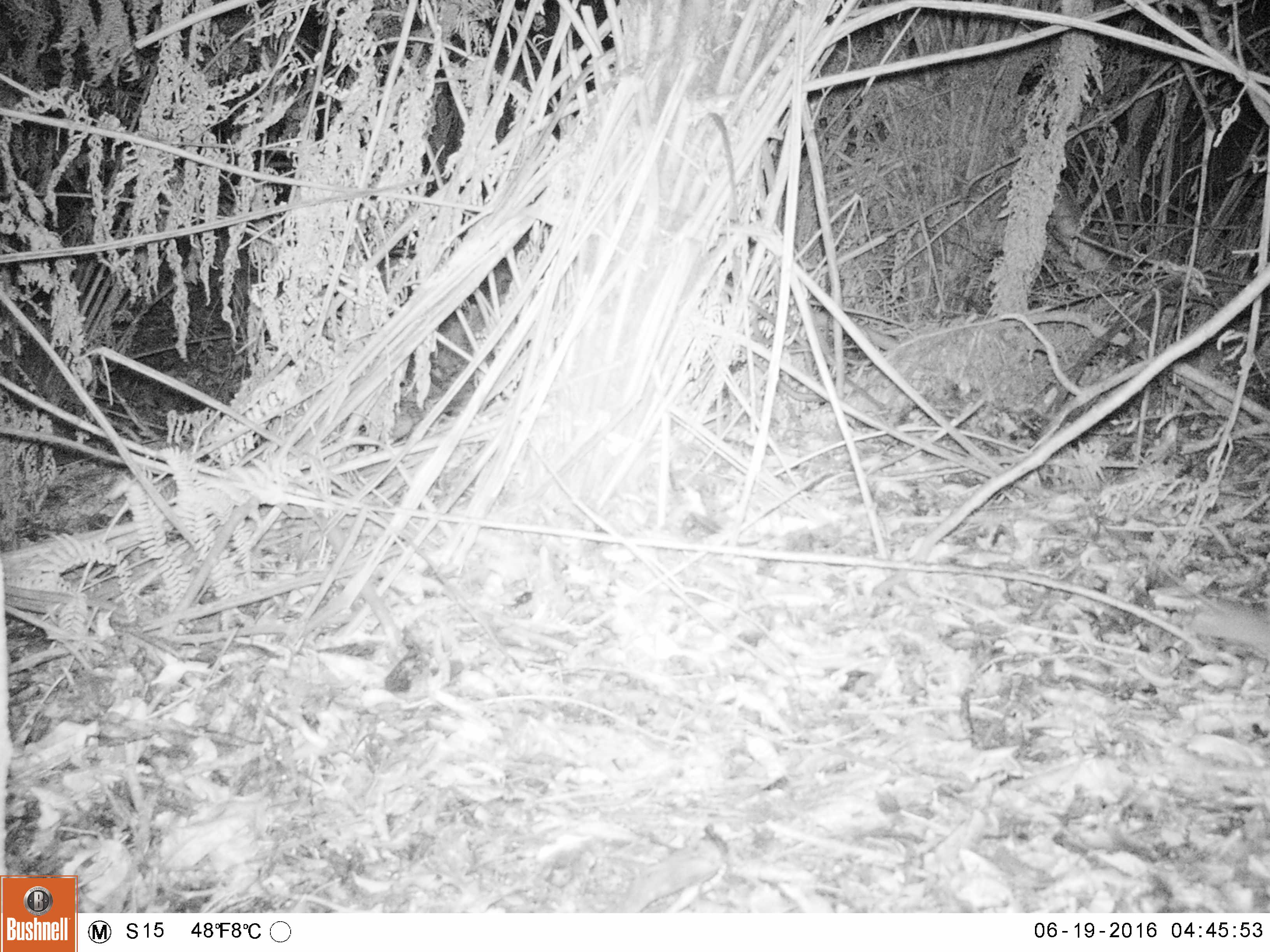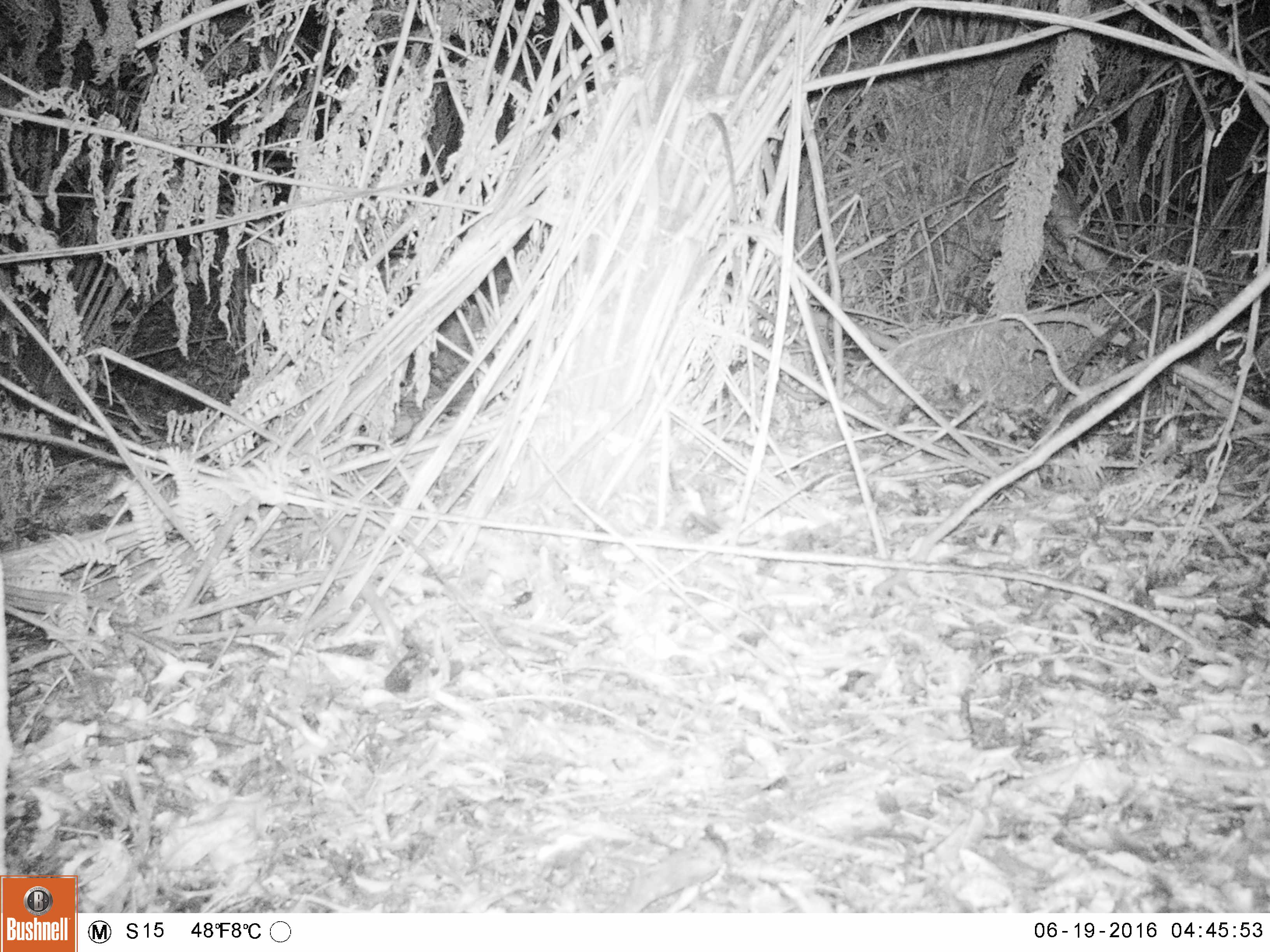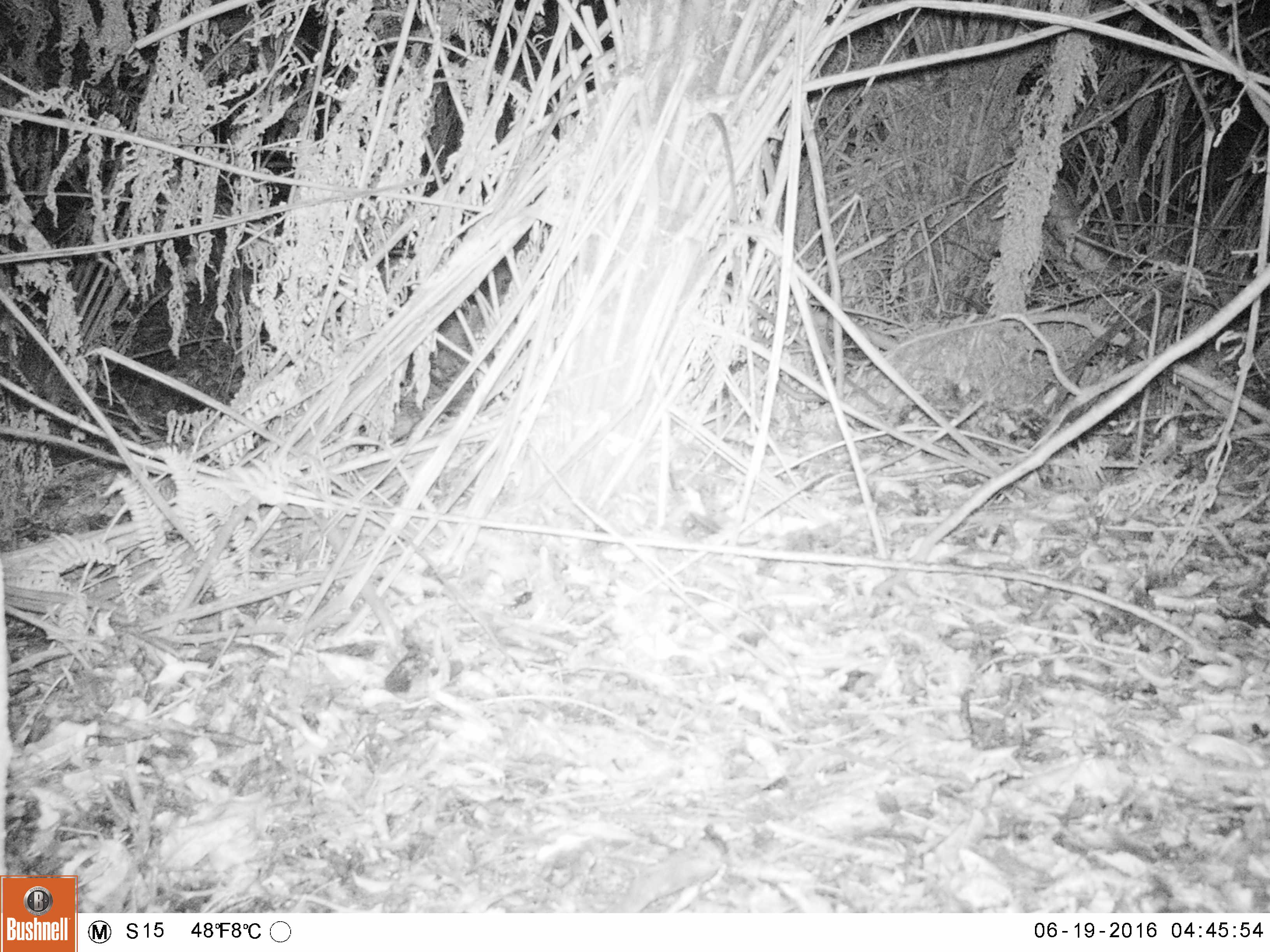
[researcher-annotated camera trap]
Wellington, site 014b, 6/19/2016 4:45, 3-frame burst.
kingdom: Animalia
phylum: Chordata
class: Mammalia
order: Rodentia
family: Muridae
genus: Rattus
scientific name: Rattus norvegicus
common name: norway rat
Norway rat (Rattus norvegicus).